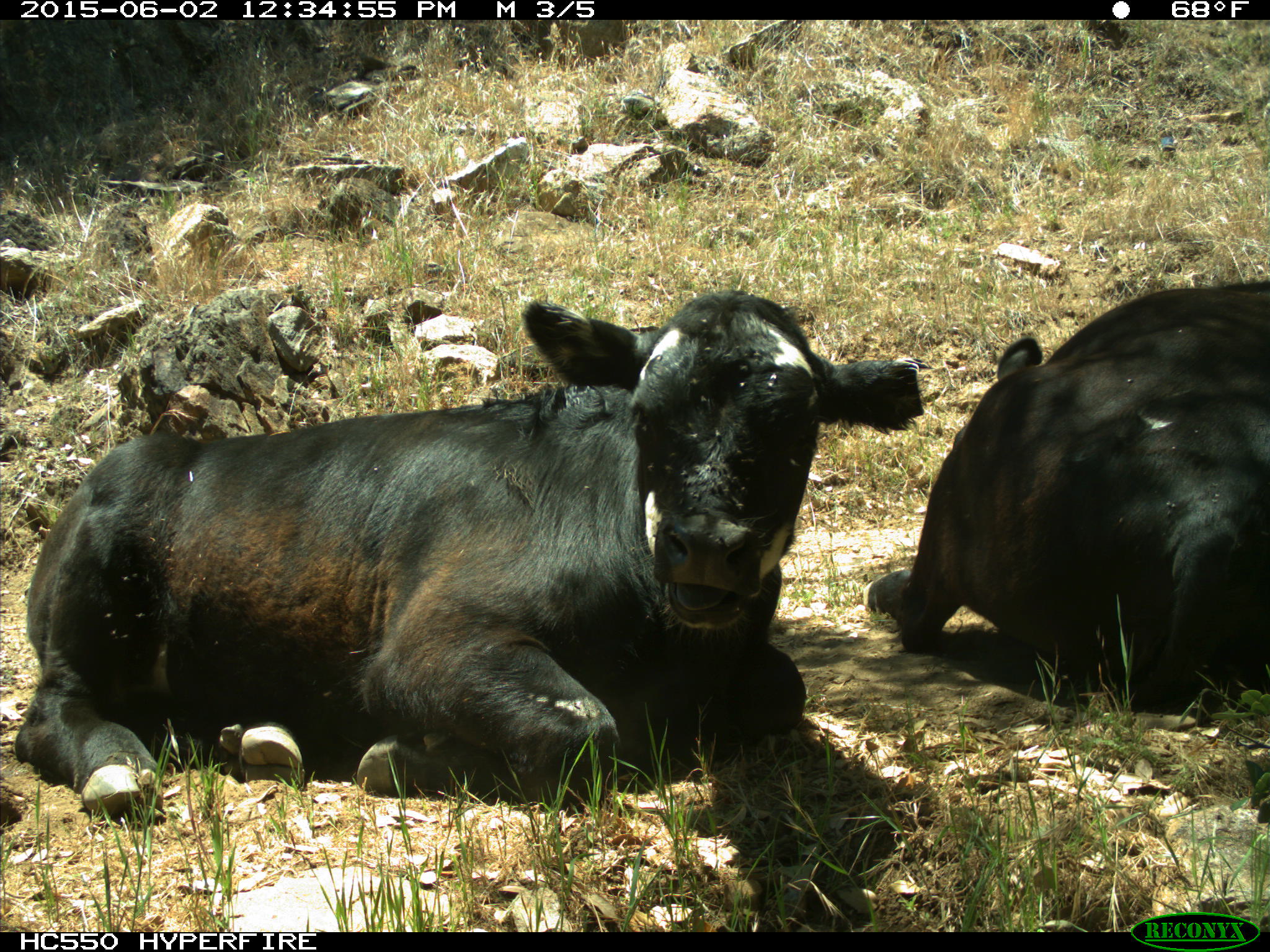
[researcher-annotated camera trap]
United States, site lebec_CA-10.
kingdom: Animalia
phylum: Chordata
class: Mammalia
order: Artiodactyla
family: Bovidae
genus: Bos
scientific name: Bos taurus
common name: domestic cow